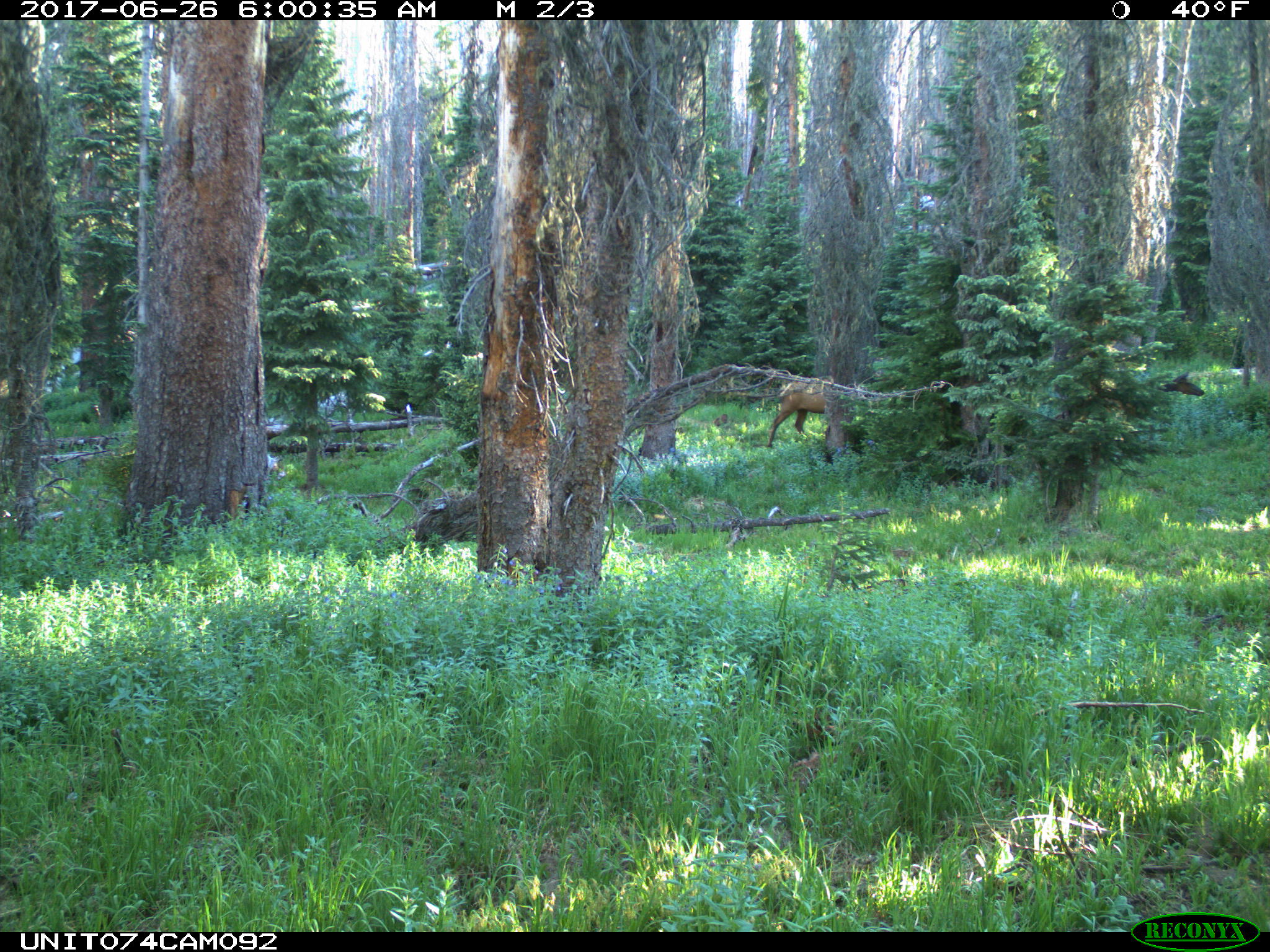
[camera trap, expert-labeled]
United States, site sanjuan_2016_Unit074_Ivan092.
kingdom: Animalia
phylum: Chordata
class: Mammalia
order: Artiodactyla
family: Cervidae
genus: Cervus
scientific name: Cervus elaphus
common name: red deer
Cervus elaphus (red deer).